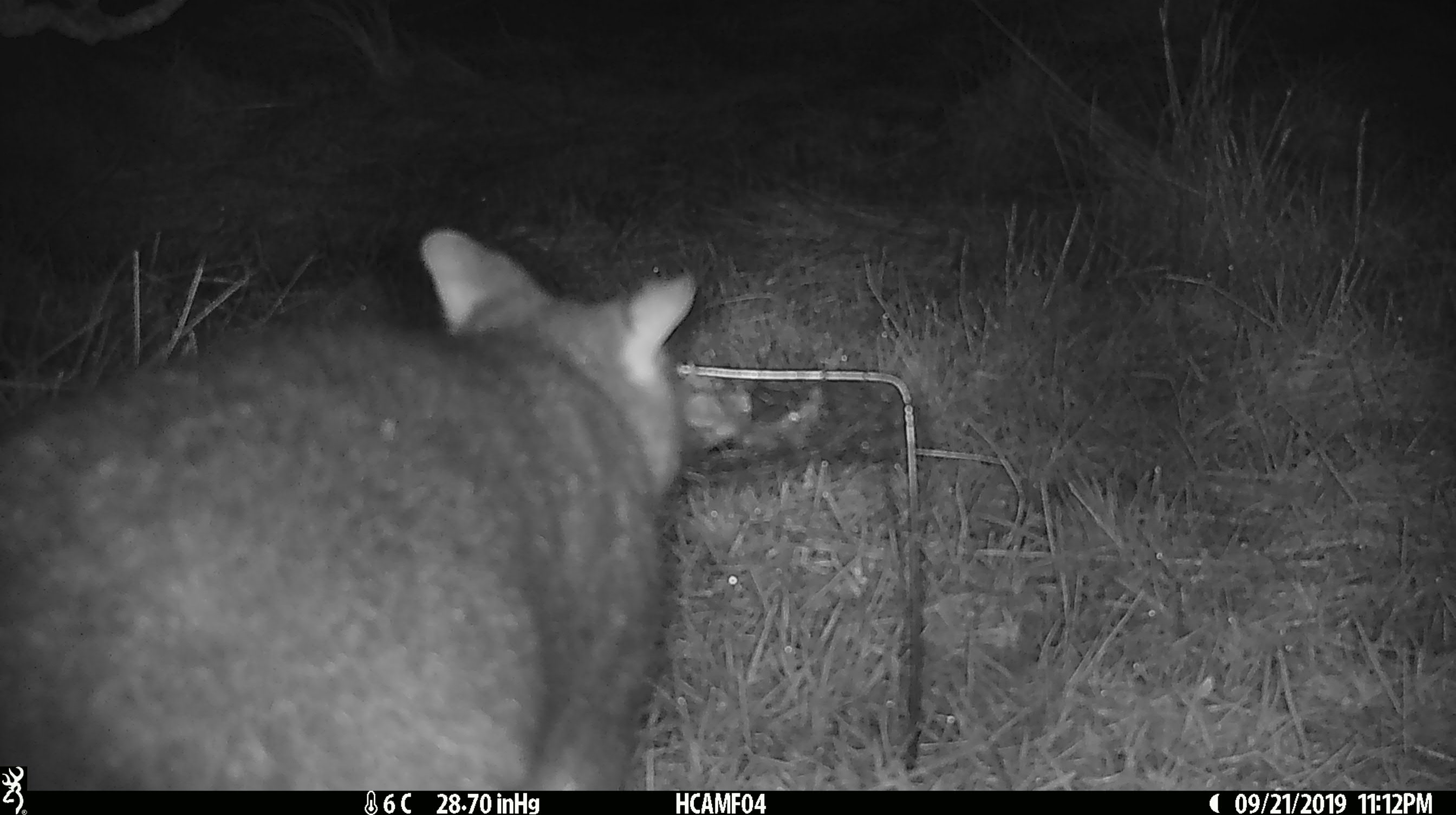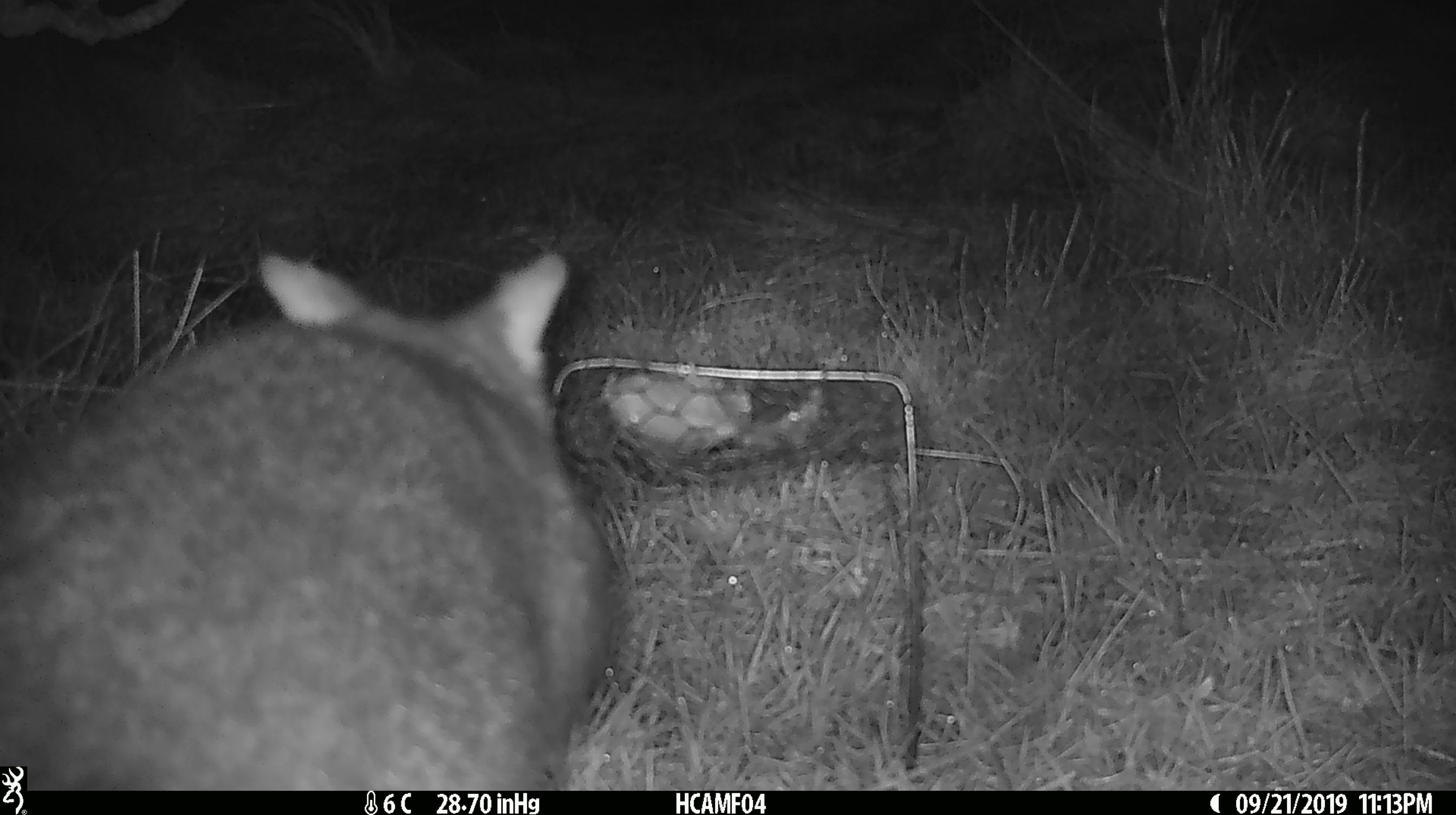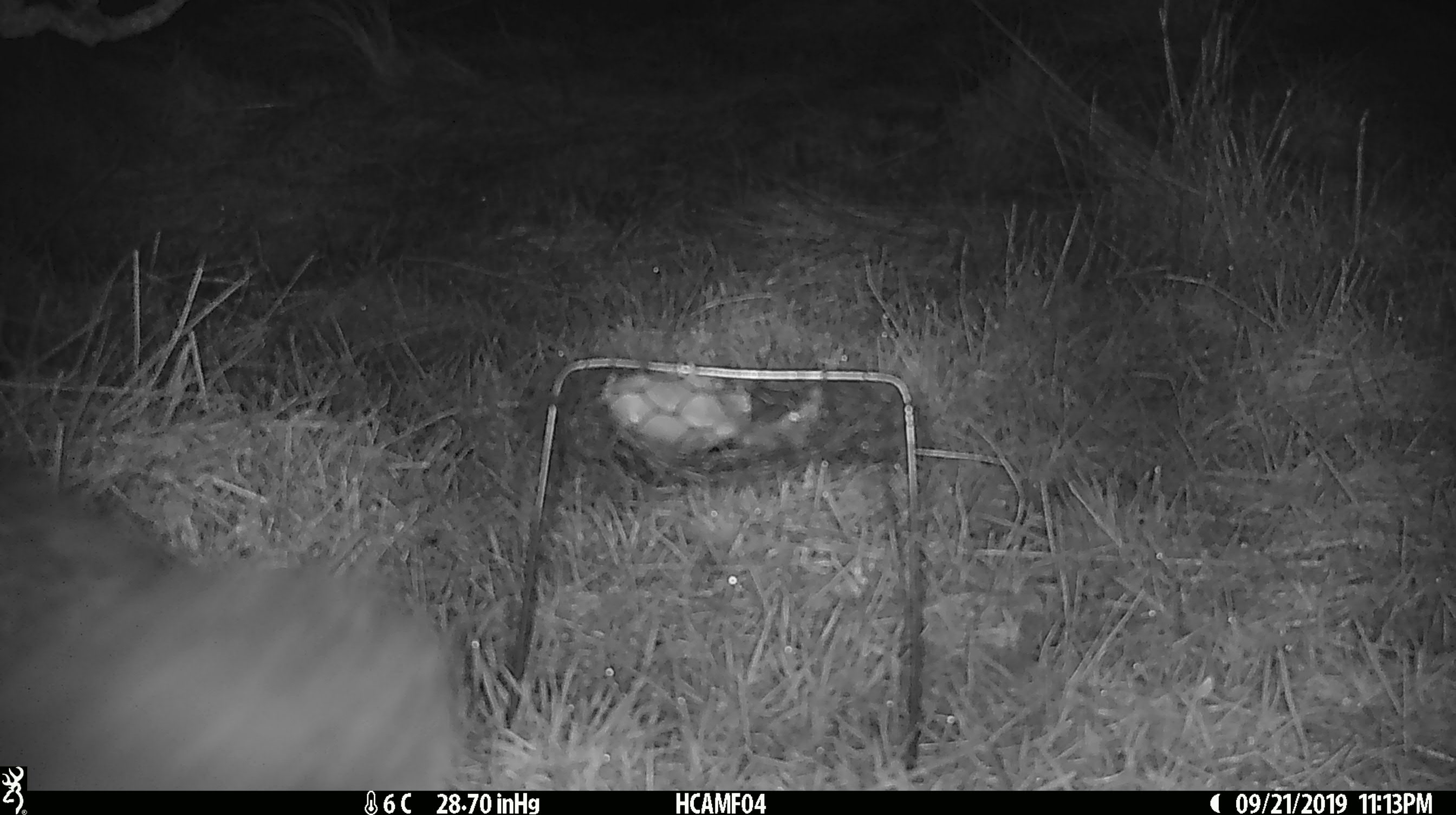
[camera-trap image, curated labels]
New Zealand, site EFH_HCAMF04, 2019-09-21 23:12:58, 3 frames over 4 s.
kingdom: Animalia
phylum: Chordata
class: Mammalia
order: Diprotodontia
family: Phalangeridae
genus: Trichosurus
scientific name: Trichosurus vulpecula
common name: common brushtail possum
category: possum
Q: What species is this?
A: Possum (common brushtail possum) (Trichosurus vulpecula).